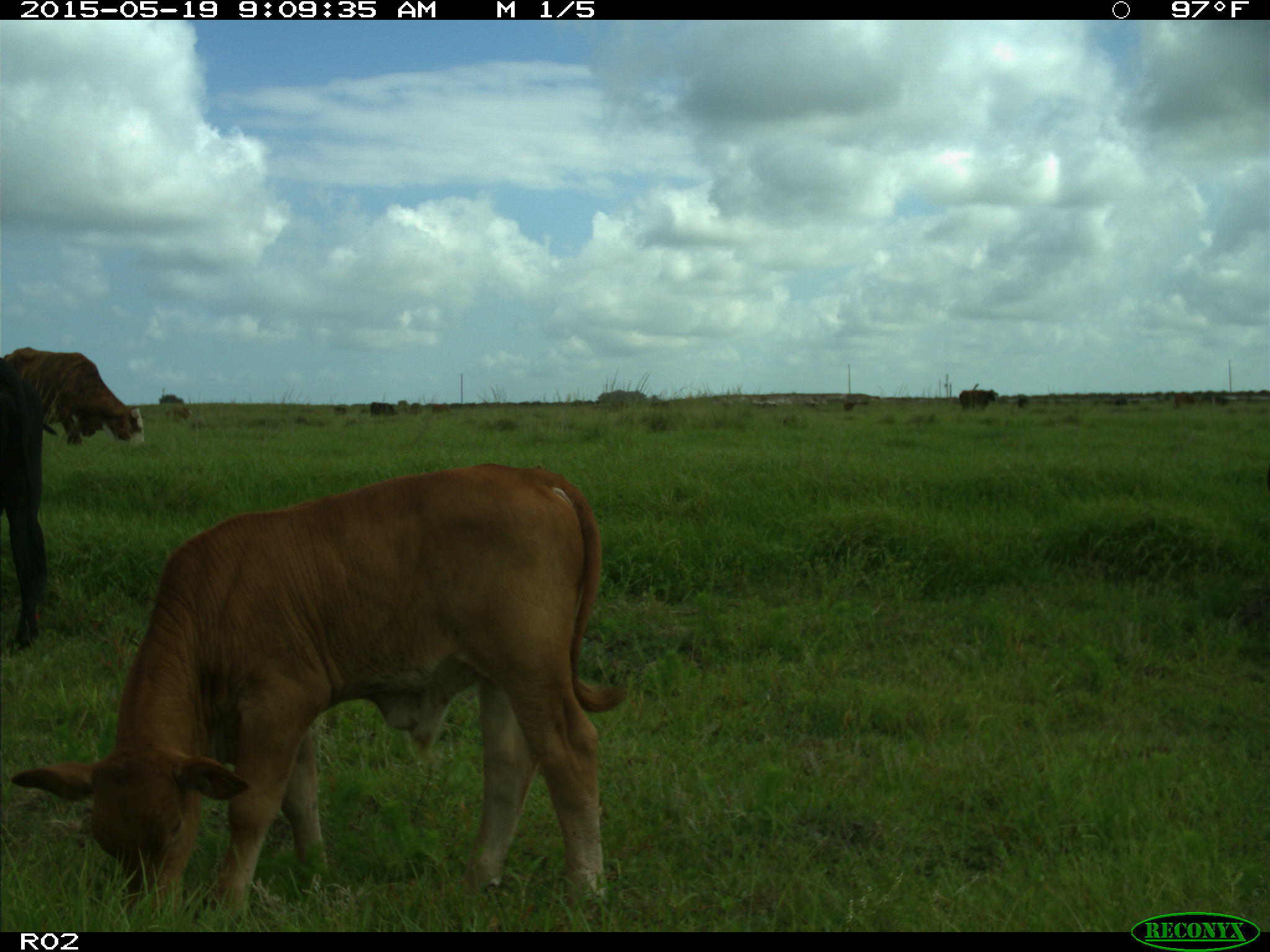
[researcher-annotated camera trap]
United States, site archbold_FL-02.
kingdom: Animalia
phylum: Chordata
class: Mammalia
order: Artiodactyla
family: Bovidae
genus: Bos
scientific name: Bos taurus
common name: domestic cow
Bos taurus (domestic cow).